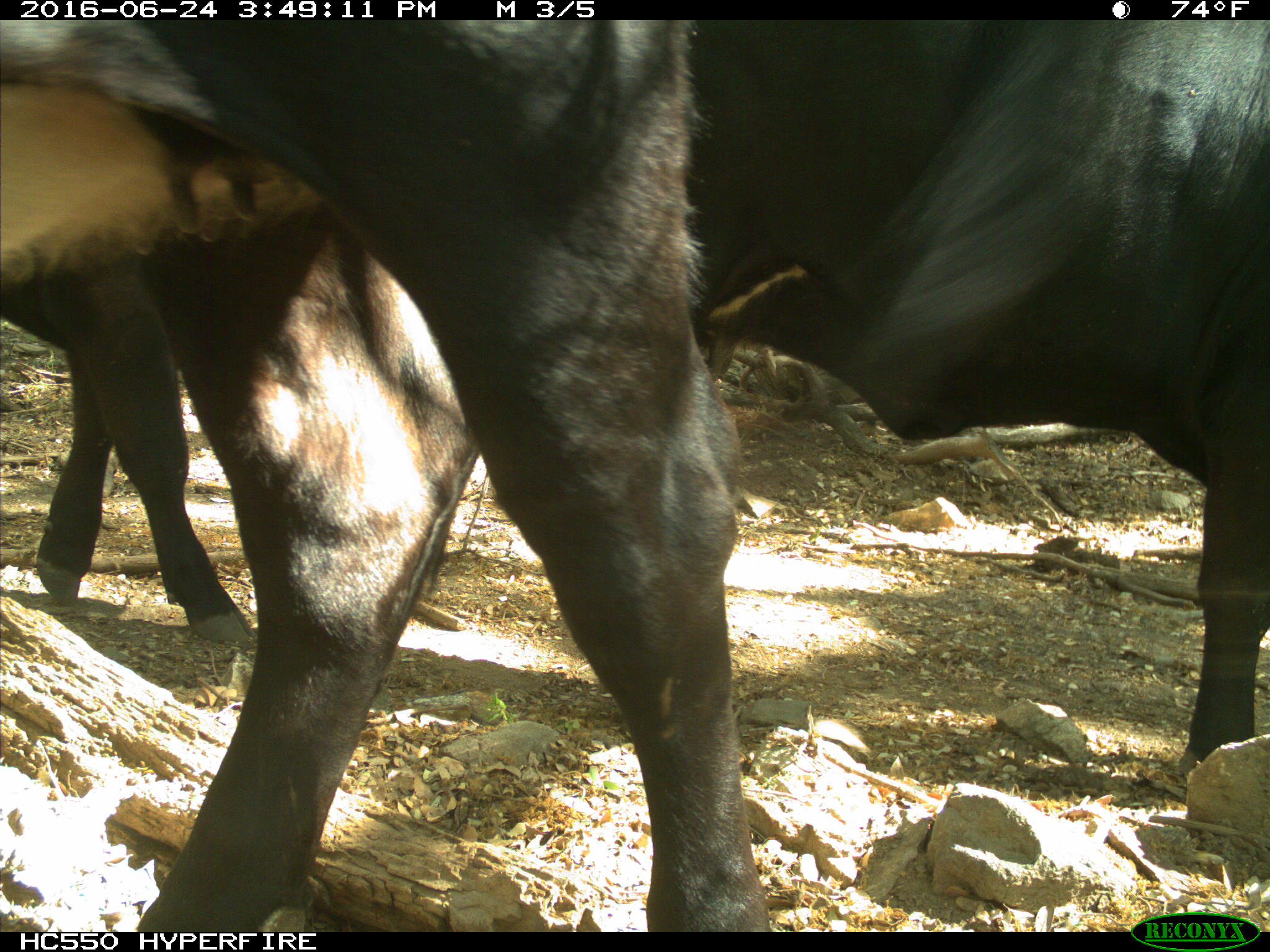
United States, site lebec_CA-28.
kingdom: Animalia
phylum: Chordata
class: Mammalia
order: Artiodactyla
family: Bovidae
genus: Bos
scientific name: Bos taurus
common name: domestic cow